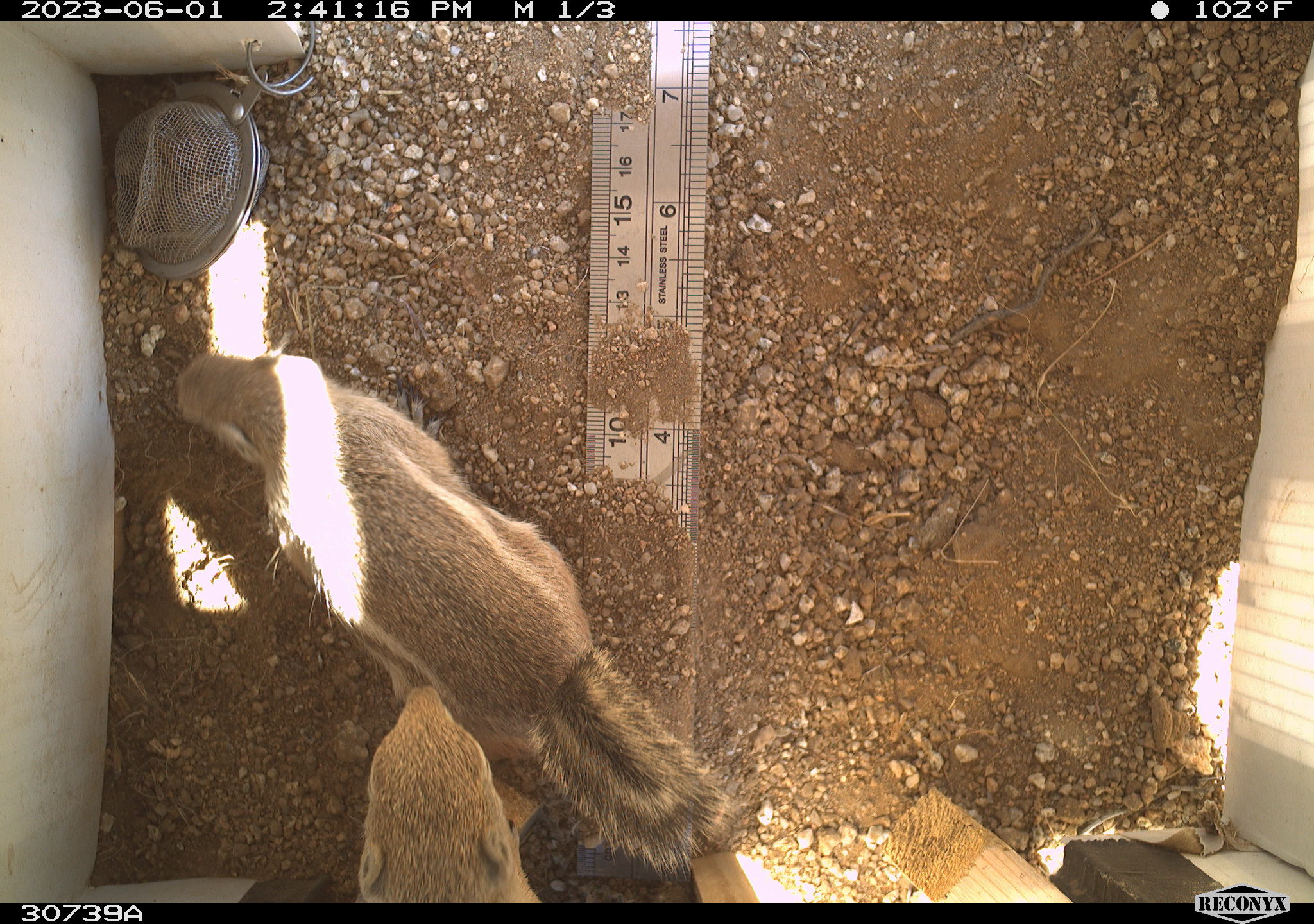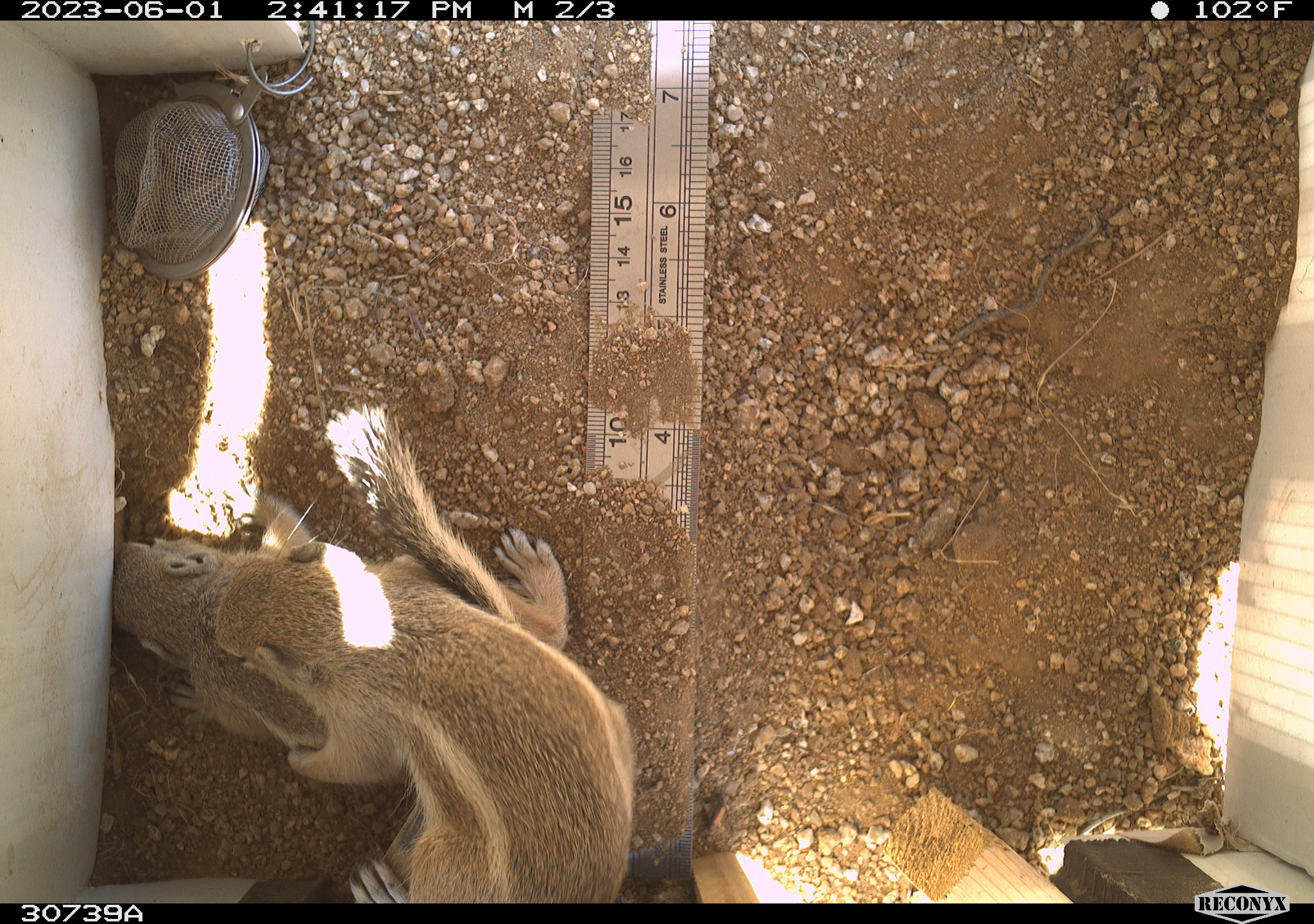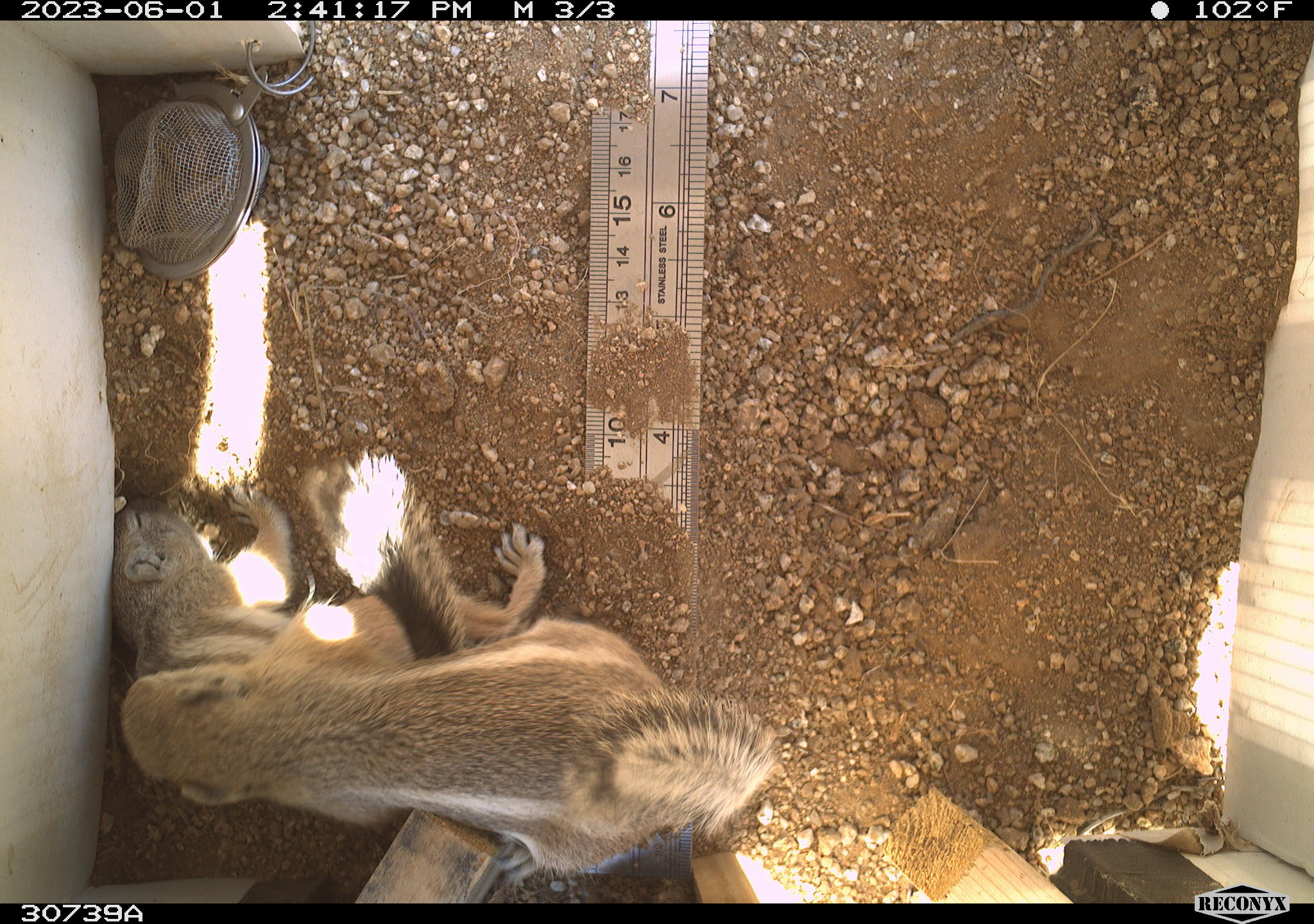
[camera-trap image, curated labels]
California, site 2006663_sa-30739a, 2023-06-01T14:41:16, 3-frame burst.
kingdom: Animalia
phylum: Chordata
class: Mammalia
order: Rodentia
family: Sciuridae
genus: Ammospermophilus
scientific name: Ammospermophilus leucurus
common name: white-tailed antelope squirrel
White-tailed antelope squirrel (Ammospermophilus leucurus).